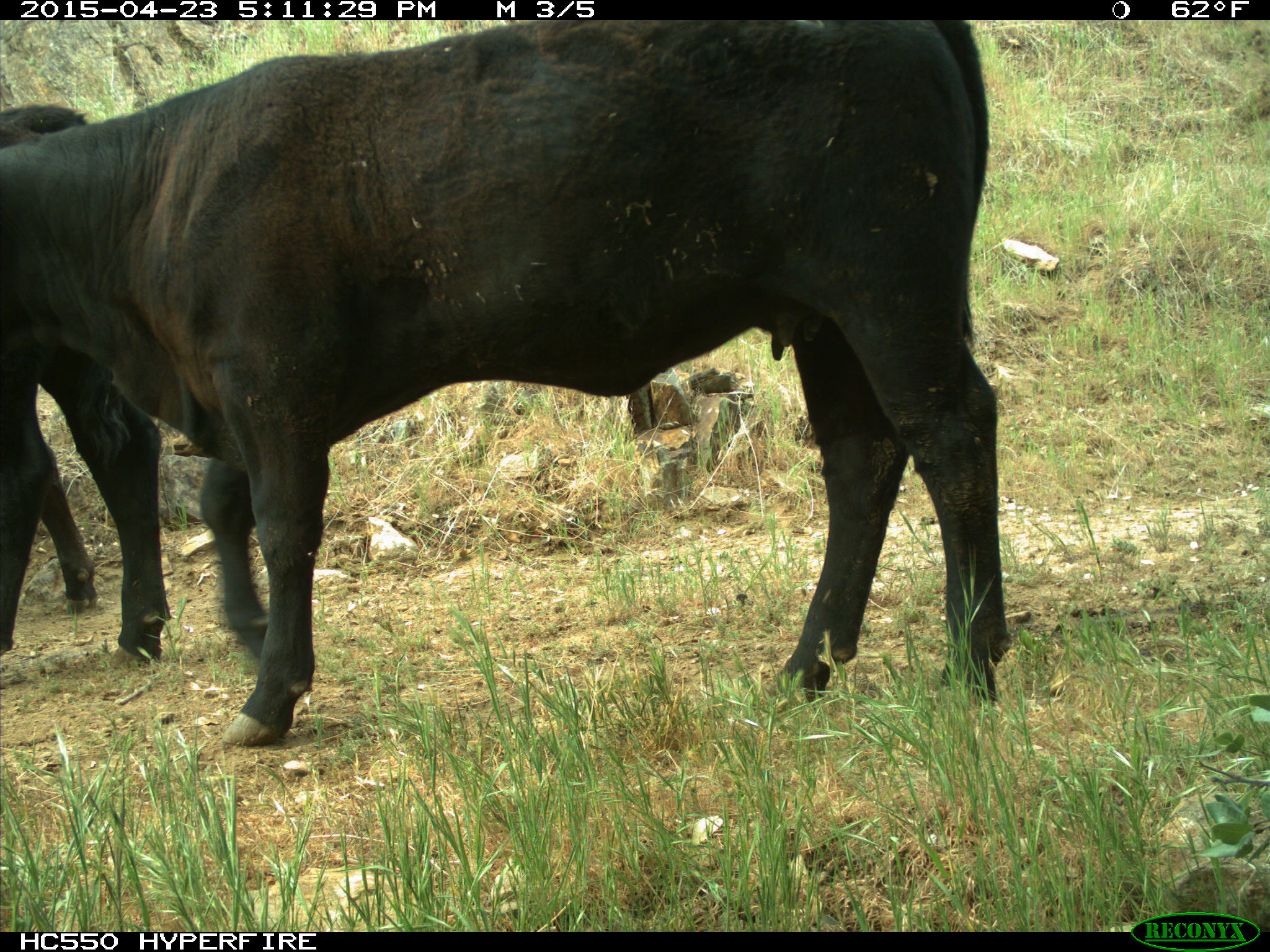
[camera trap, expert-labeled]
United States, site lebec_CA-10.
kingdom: Animalia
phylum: Chordata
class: Mammalia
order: Artiodactyla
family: Bovidae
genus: Bos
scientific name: Bos taurus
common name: domestic cow